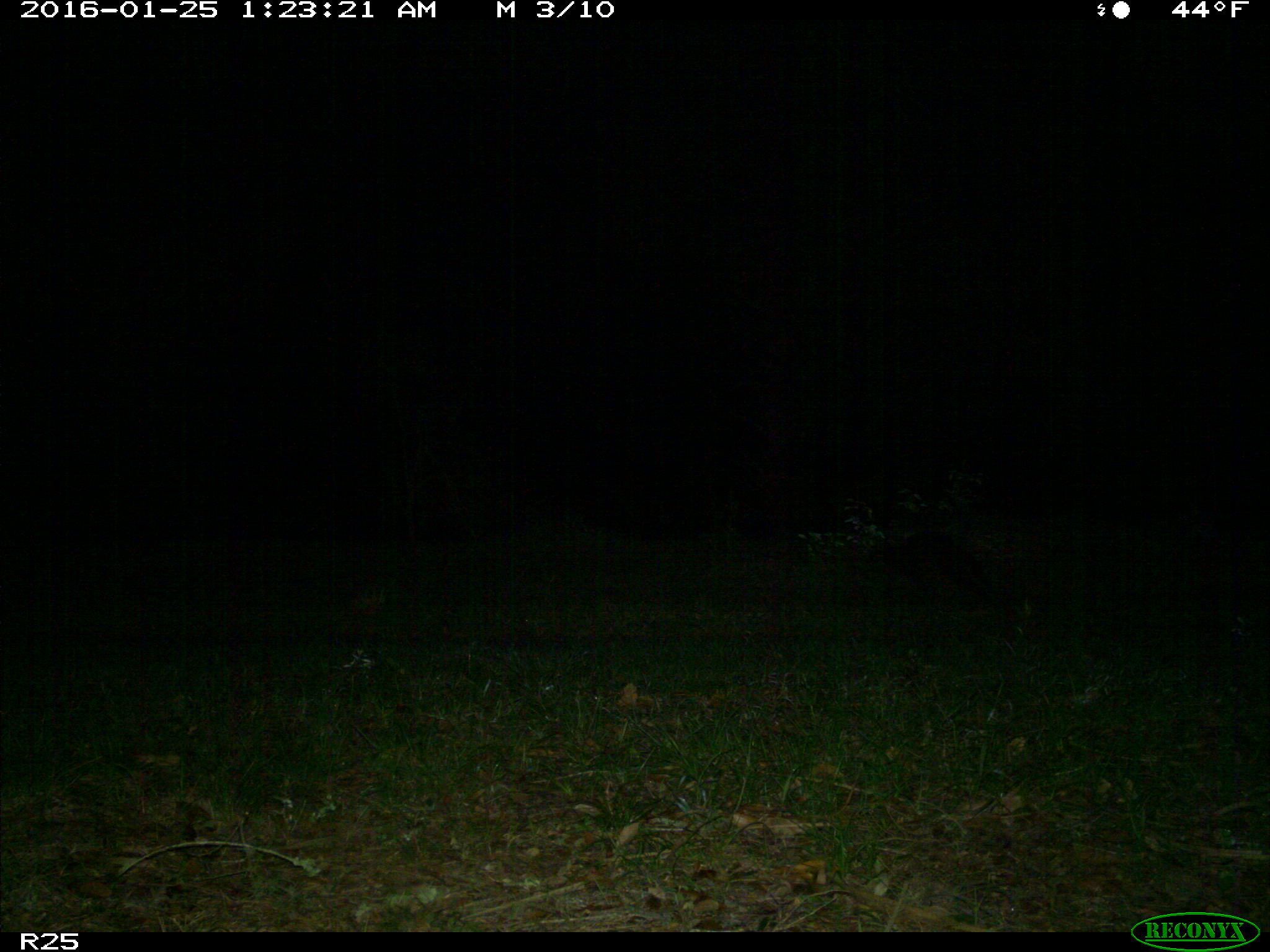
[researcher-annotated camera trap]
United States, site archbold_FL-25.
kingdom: Animalia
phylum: Chordata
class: Mammalia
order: Carnivora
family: Procyonidae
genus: Procyon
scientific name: Procyon lotor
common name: common raccoon